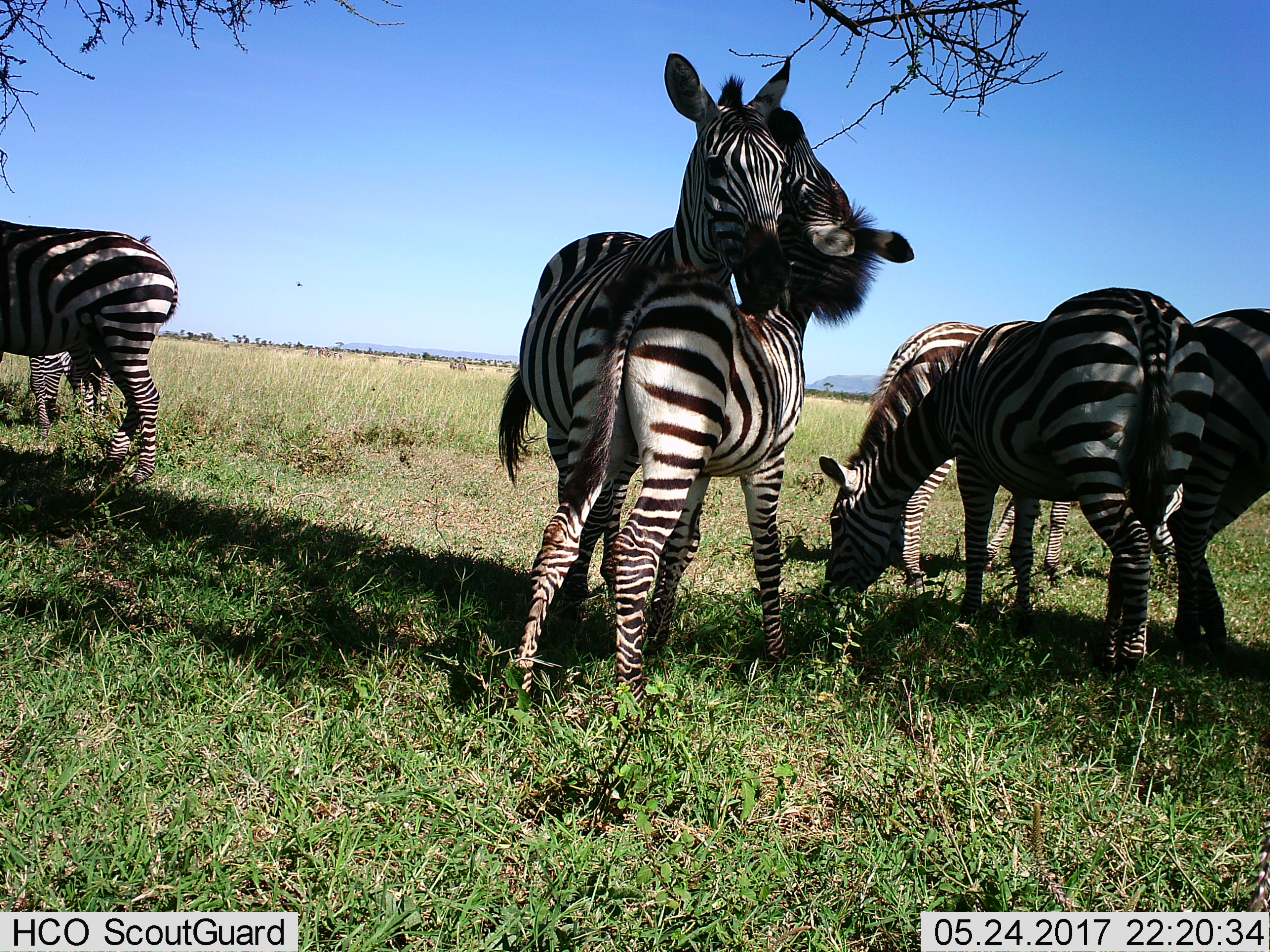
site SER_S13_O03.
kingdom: Animalia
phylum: Chordata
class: Mammalia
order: Perissodactyla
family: Equidae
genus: Equus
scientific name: Equus quagga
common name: plains zebra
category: zebraplains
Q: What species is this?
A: Zebraplains (plains zebra) (Equus quagga).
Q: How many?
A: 7.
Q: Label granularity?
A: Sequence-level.